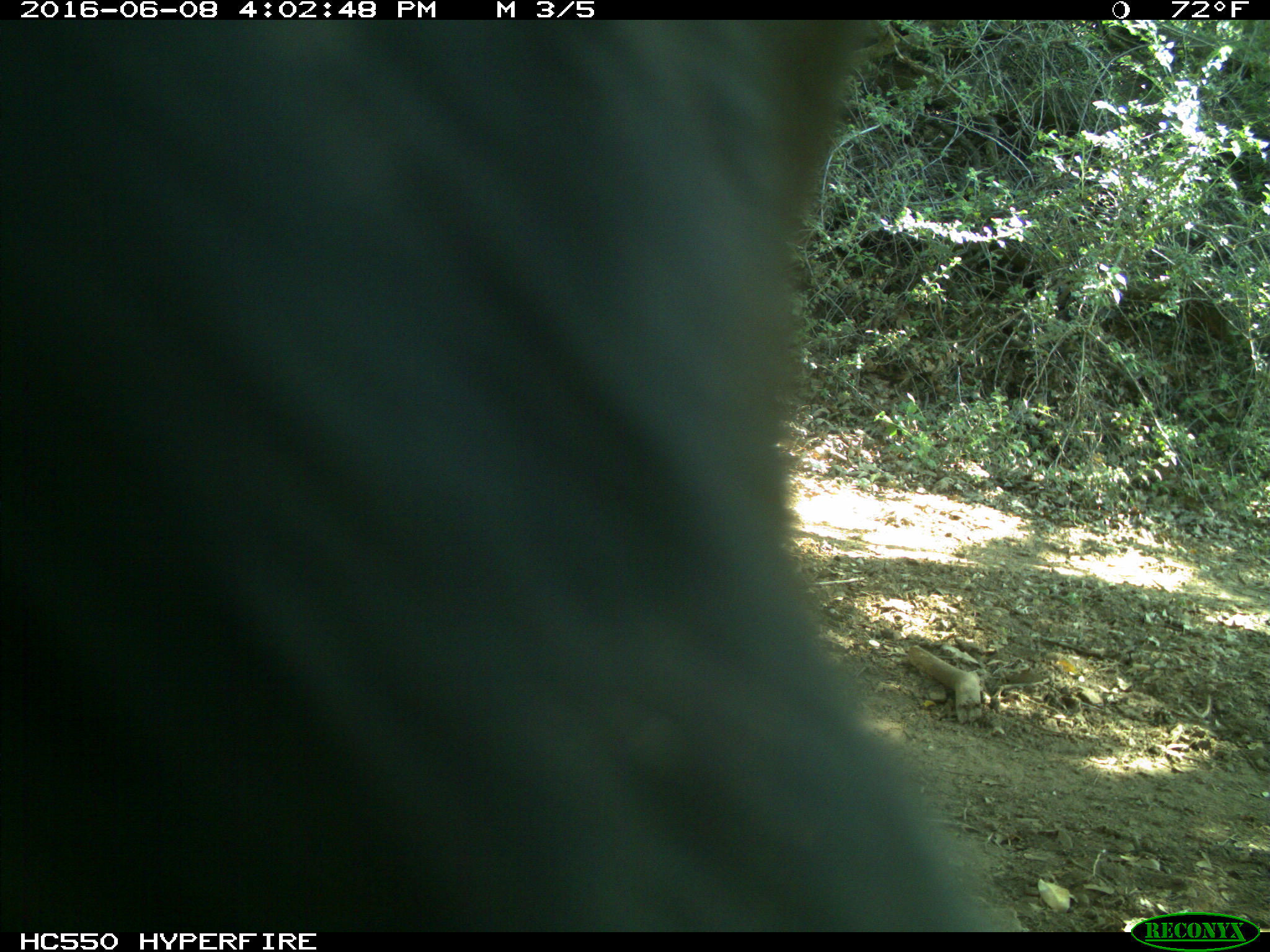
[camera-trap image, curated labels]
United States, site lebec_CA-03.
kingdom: Animalia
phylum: Chordata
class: Mammalia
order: Artiodactyla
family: Bovidae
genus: Bos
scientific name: Bos taurus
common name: domestic cow